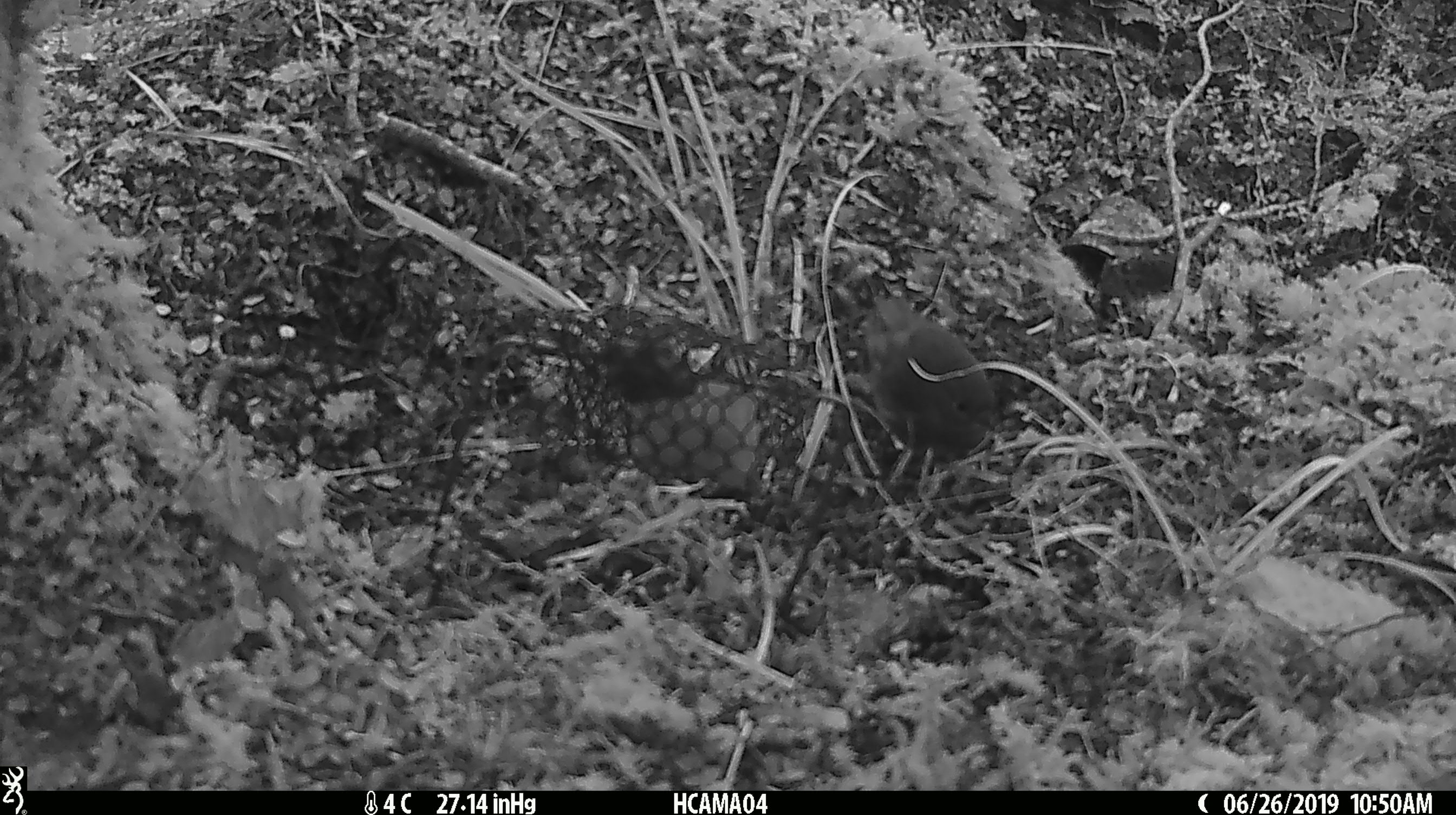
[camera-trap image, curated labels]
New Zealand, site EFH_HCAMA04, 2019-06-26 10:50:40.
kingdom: Animalia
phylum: Chordata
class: Aves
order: Passeriformes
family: Petroicidae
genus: Petroica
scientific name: Petroica macrocephala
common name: tomtit